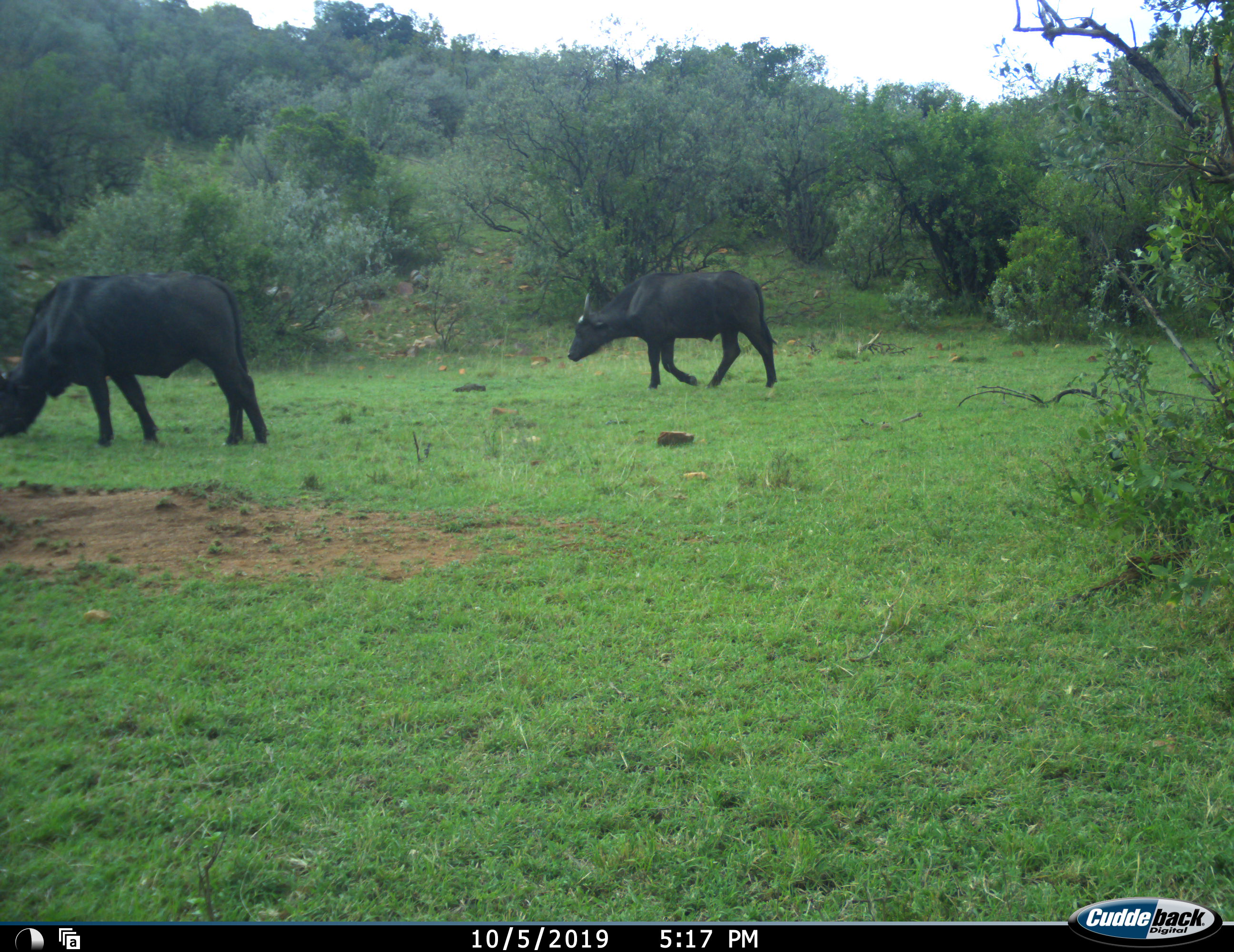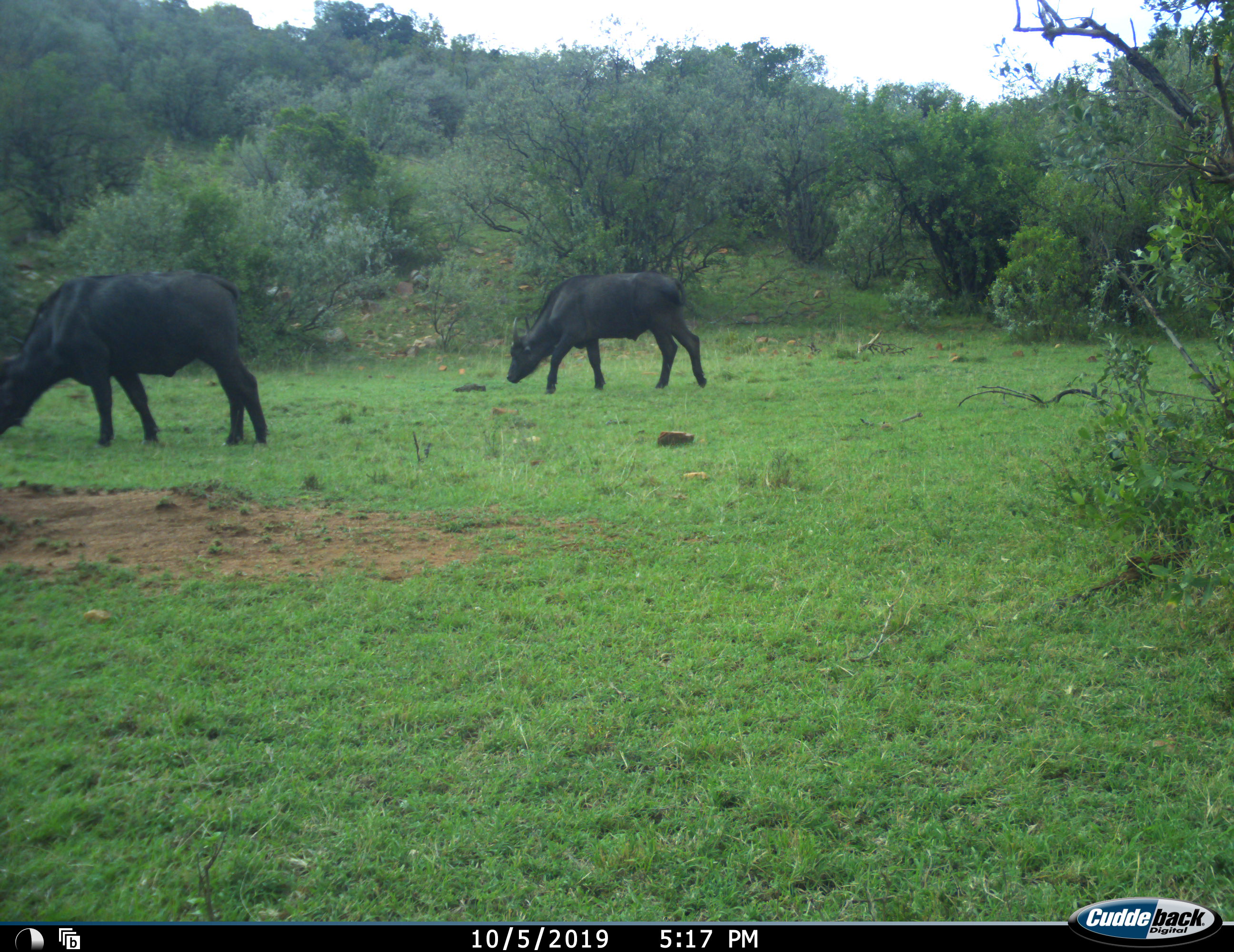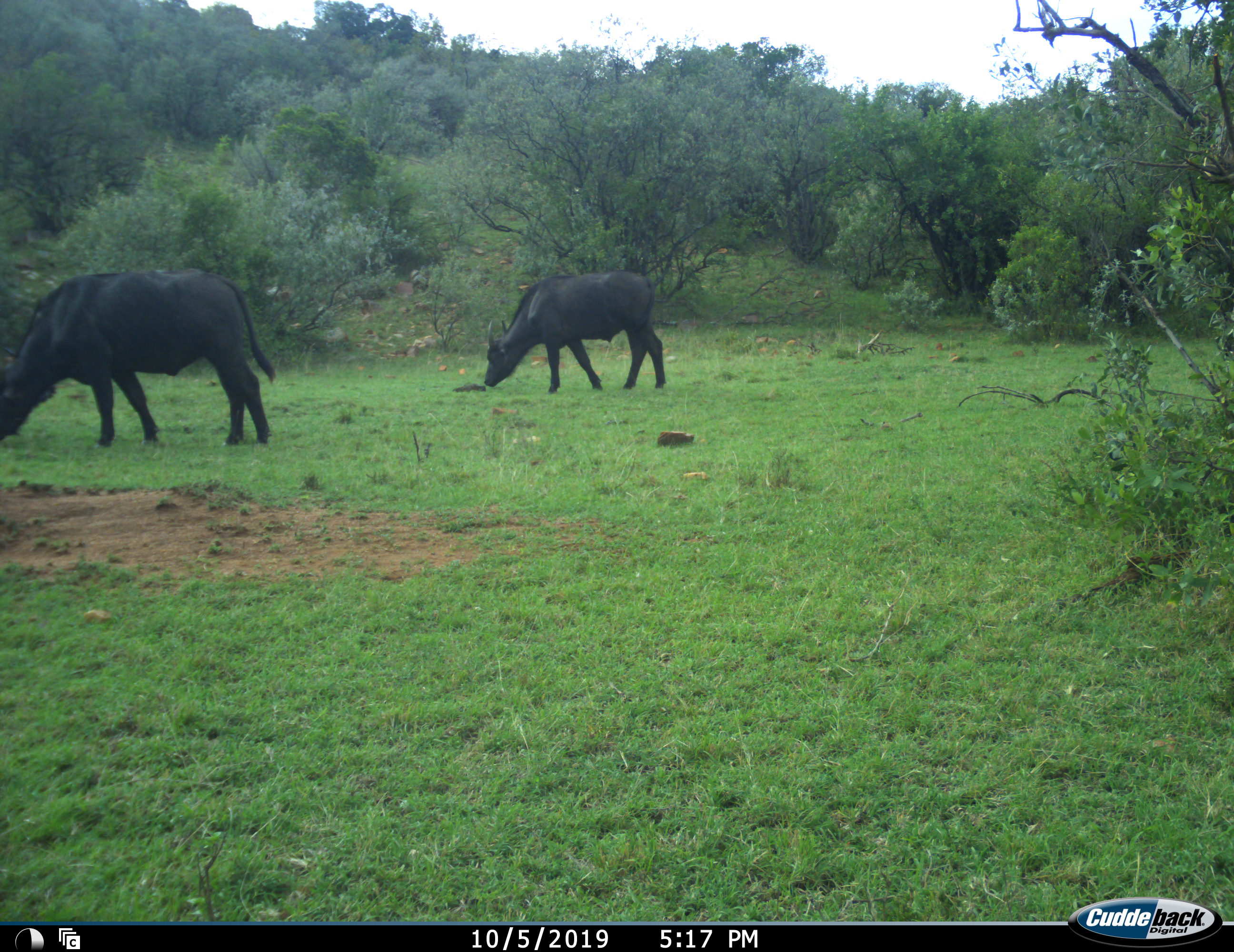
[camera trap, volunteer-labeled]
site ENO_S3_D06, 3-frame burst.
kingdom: Animalia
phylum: Chordata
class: Mammalia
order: Artiodactyla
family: Bovidae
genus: Syncerus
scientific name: Syncerus caffer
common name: african buffalo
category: buffalo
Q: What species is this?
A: Buffalo (african buffalo) (Syncerus caffer).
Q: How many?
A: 2.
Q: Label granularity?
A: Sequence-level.